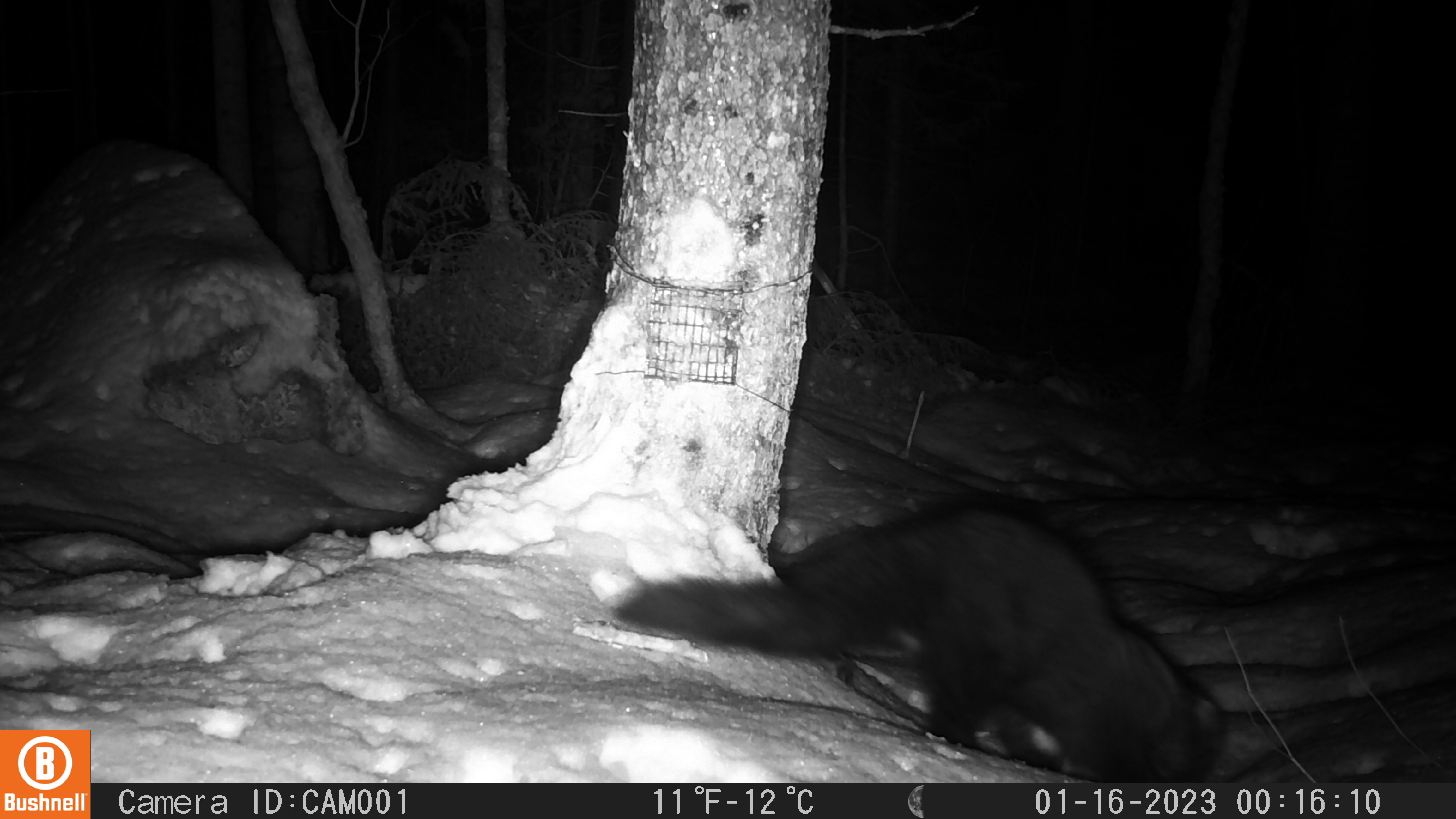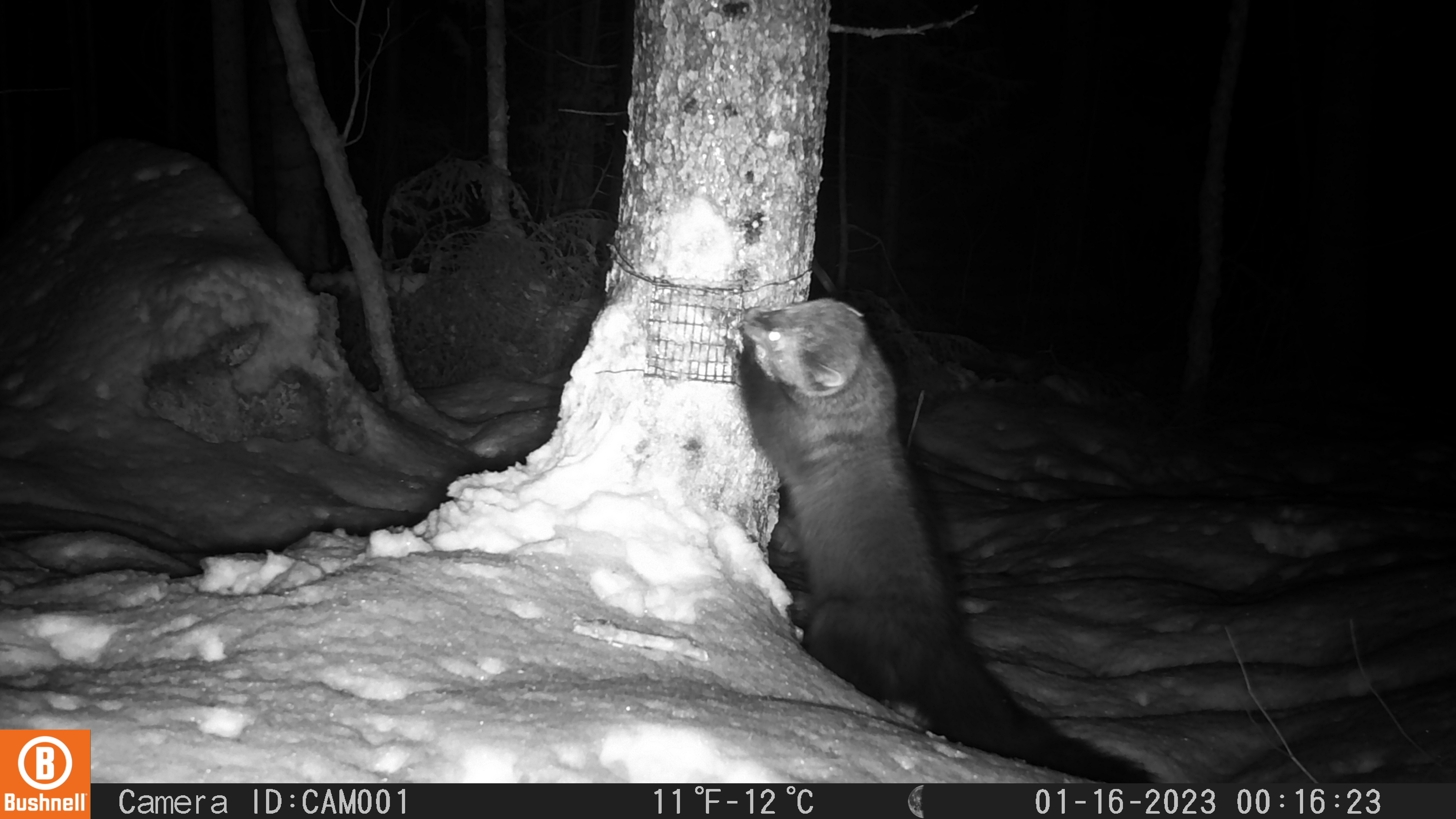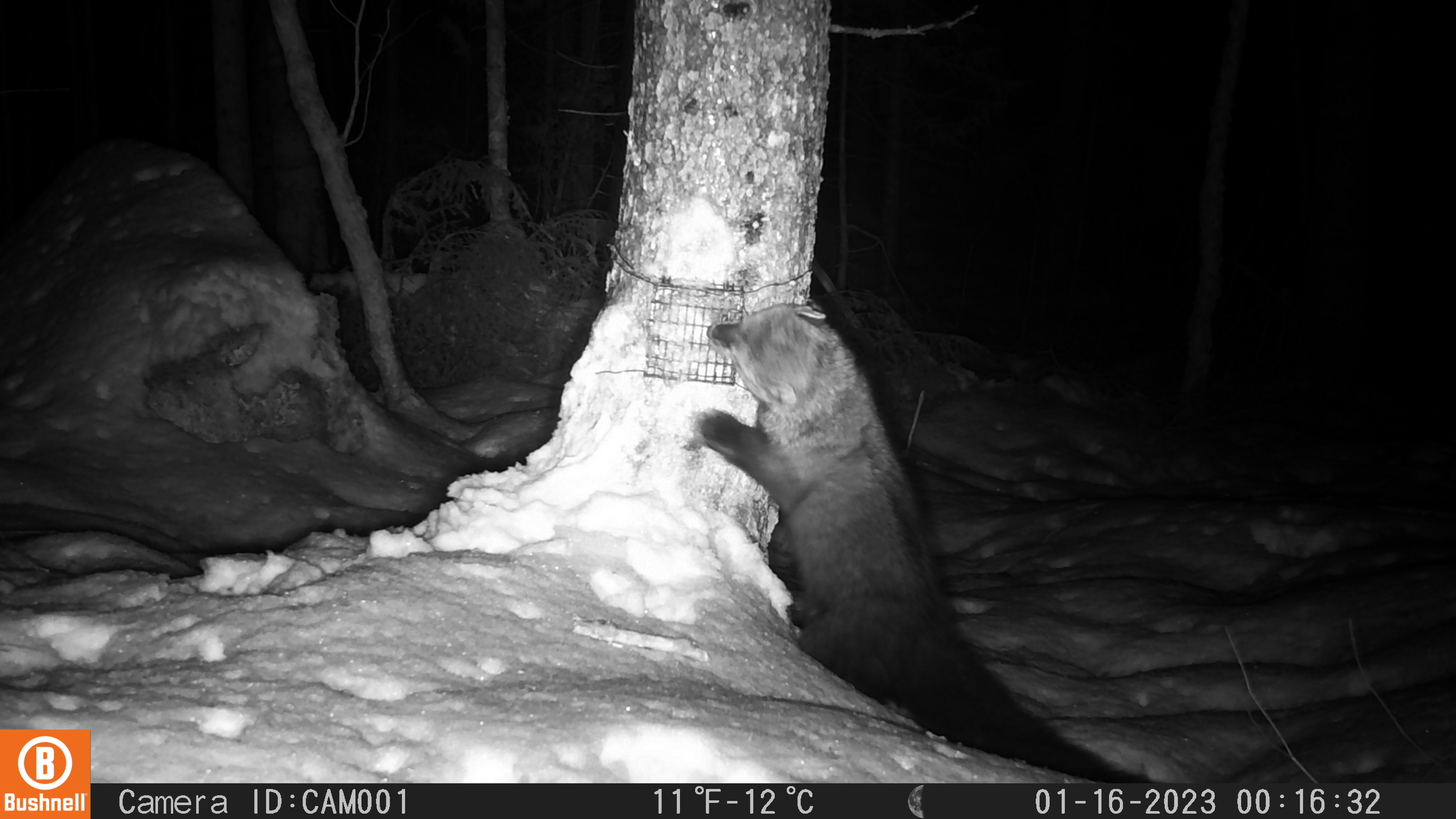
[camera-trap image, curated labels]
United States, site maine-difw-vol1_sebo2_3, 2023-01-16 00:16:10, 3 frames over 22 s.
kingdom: Animalia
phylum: Chordata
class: Mammalia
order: Carnivora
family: Mustelidae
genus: Pekania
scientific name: Pekania pennanti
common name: fisher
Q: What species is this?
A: Fisher (Pekania pennanti).